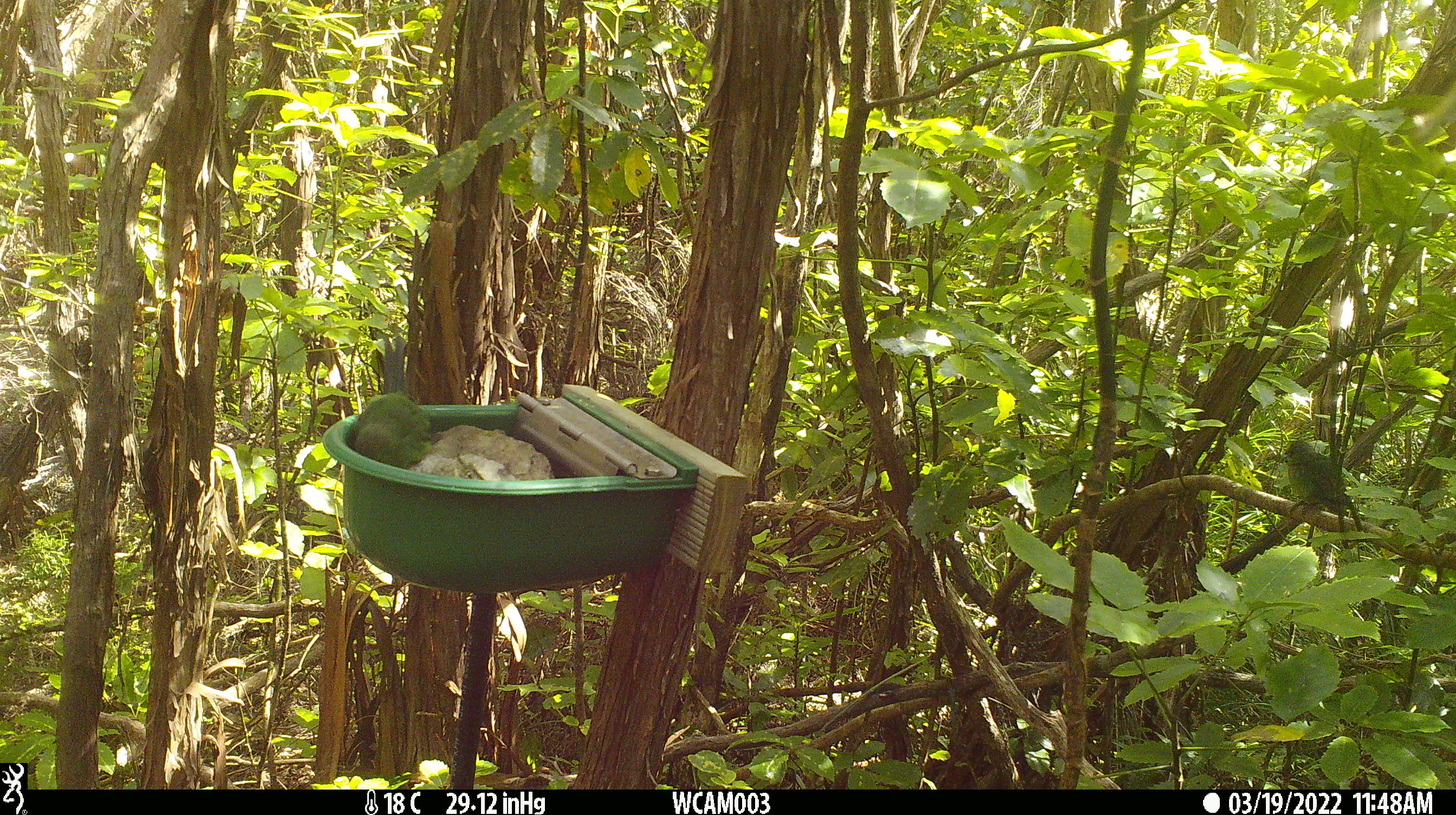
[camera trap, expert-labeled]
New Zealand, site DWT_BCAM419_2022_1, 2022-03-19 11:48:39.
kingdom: Animalia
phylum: Chordata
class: Aves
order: Psittaciformes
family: Psittaculidae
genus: Cyanoramphus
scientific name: Cyanoramphus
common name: parakeet